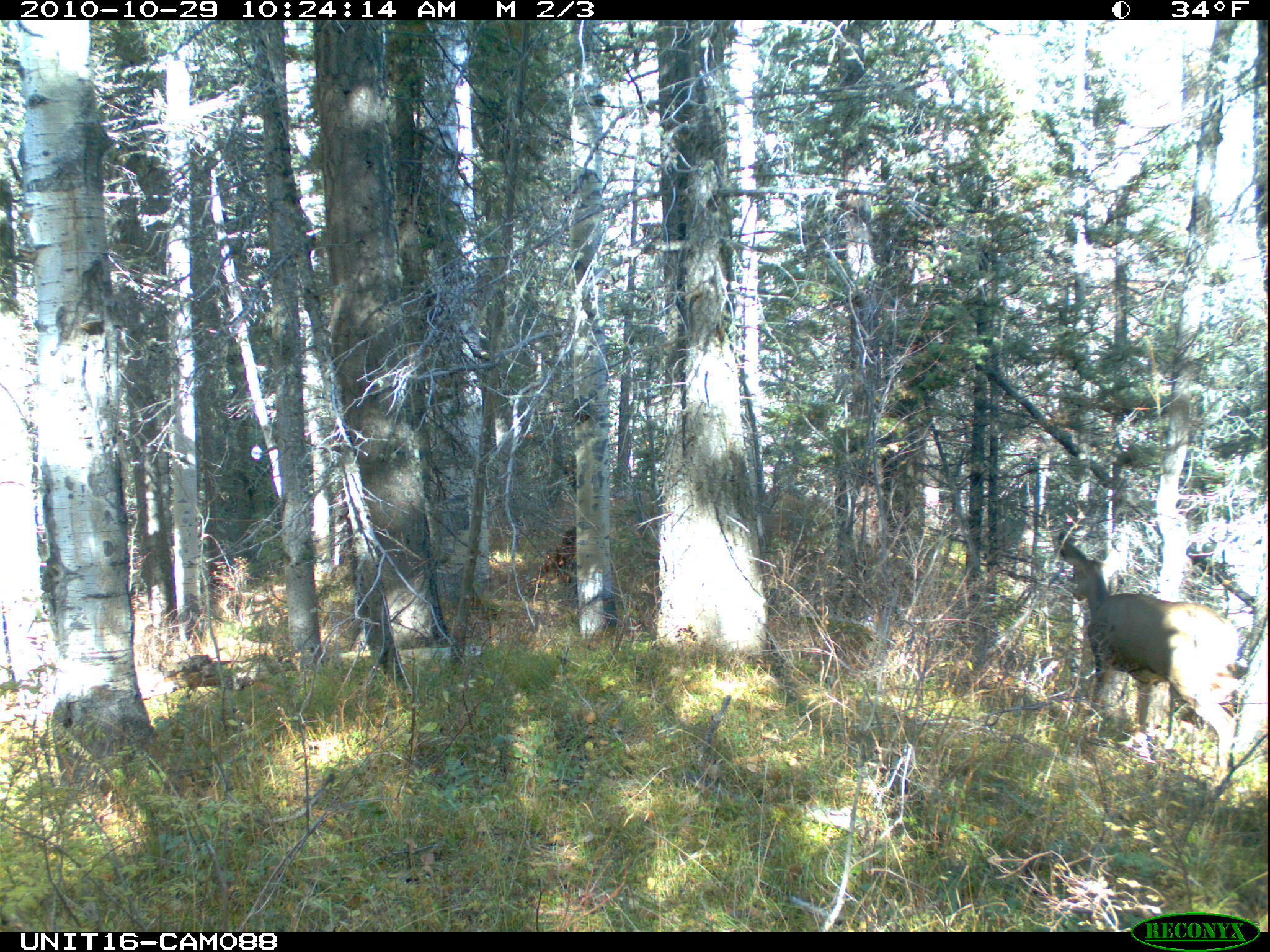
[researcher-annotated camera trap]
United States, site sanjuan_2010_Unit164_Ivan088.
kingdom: Animalia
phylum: Chordata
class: Mammalia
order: Artiodactyla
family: Cervidae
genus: Odocoileus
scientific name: Odocoileus hemionus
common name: mule deer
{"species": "Odocoileus hemionus (mule deer)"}